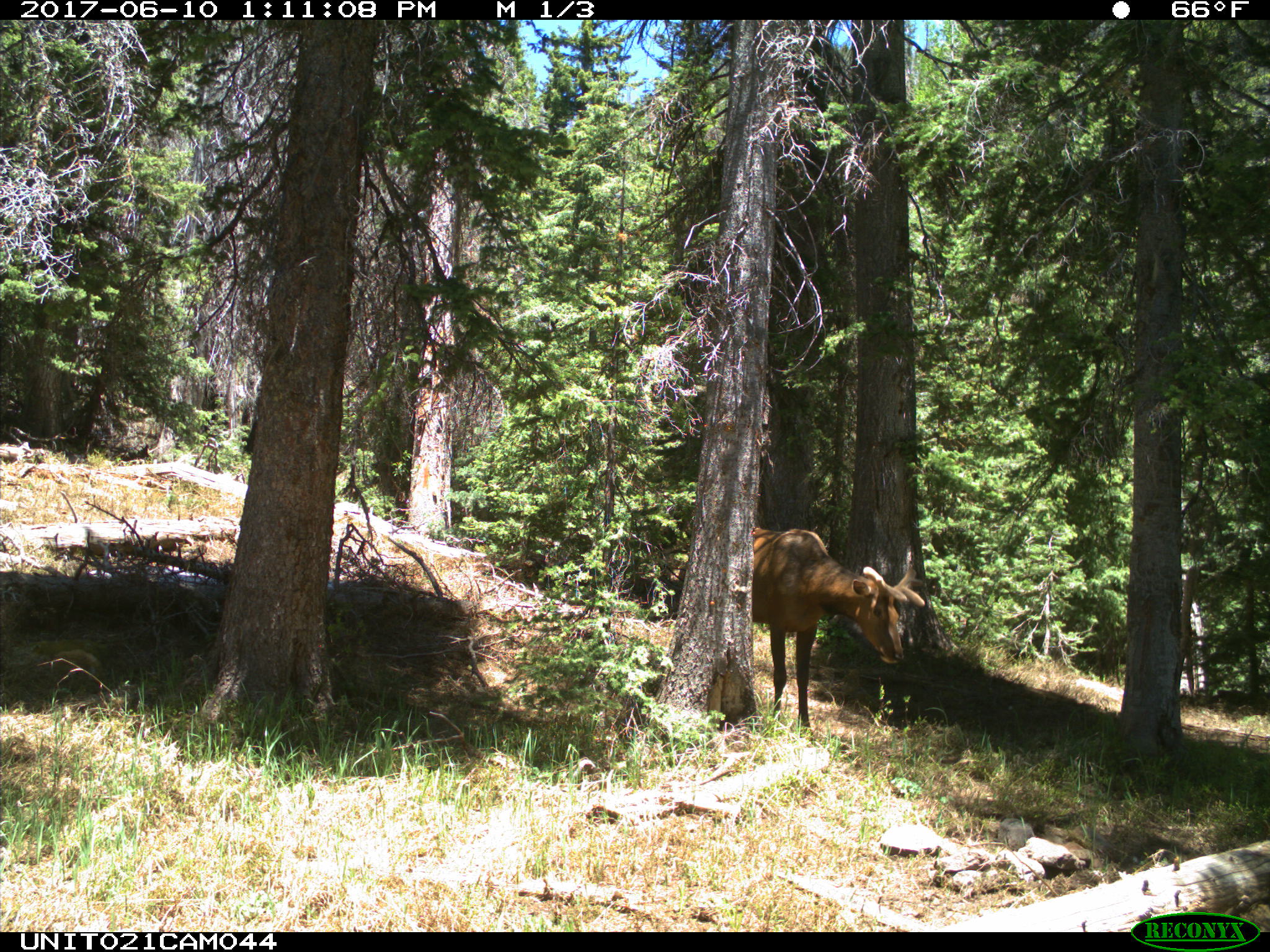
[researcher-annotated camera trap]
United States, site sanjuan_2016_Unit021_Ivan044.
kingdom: Animalia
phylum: Chordata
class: Mammalia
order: Artiodactyla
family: Cervidae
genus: Cervus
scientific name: Cervus elaphus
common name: red deer